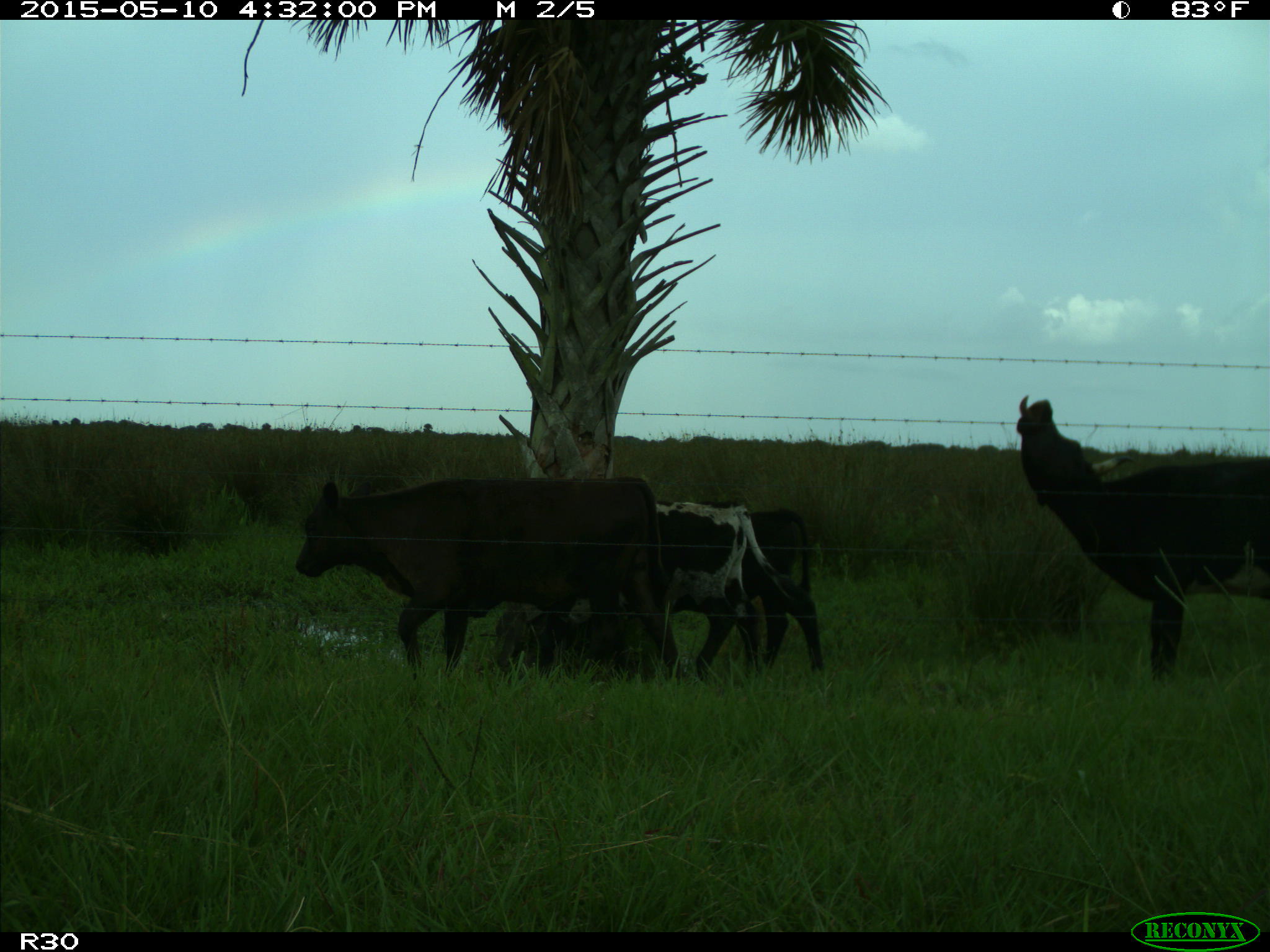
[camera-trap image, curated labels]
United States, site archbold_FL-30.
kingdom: Animalia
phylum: Chordata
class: Mammalia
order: Artiodactyla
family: Bovidae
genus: Bos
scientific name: Bos taurus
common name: domestic cow